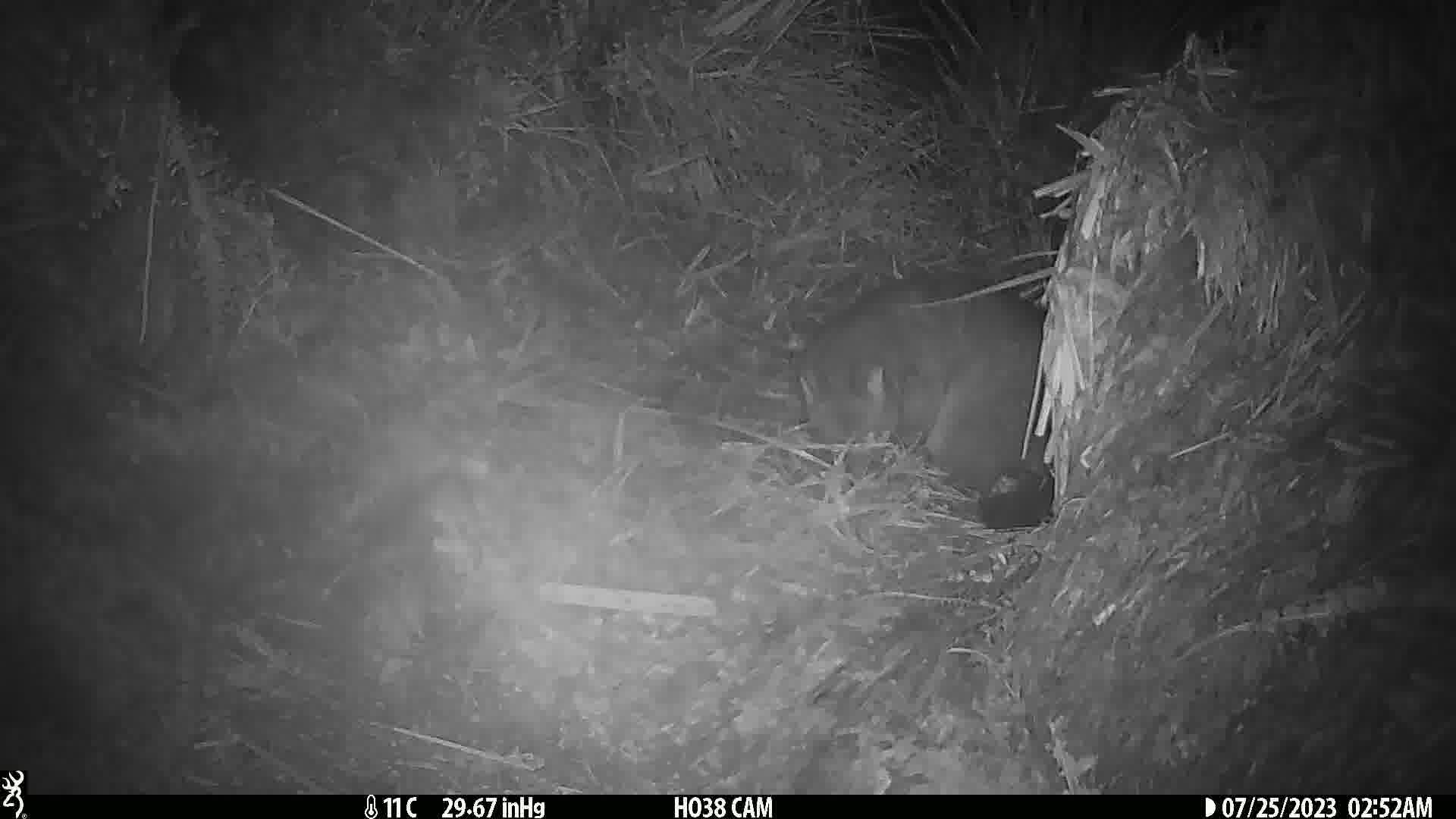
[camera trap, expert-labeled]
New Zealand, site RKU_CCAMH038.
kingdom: Animalia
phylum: Chordata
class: Mammalia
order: Diprotodontia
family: Phalangeridae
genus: Trichosurus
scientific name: Trichosurus vulpecula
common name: common brushtail possum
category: possum